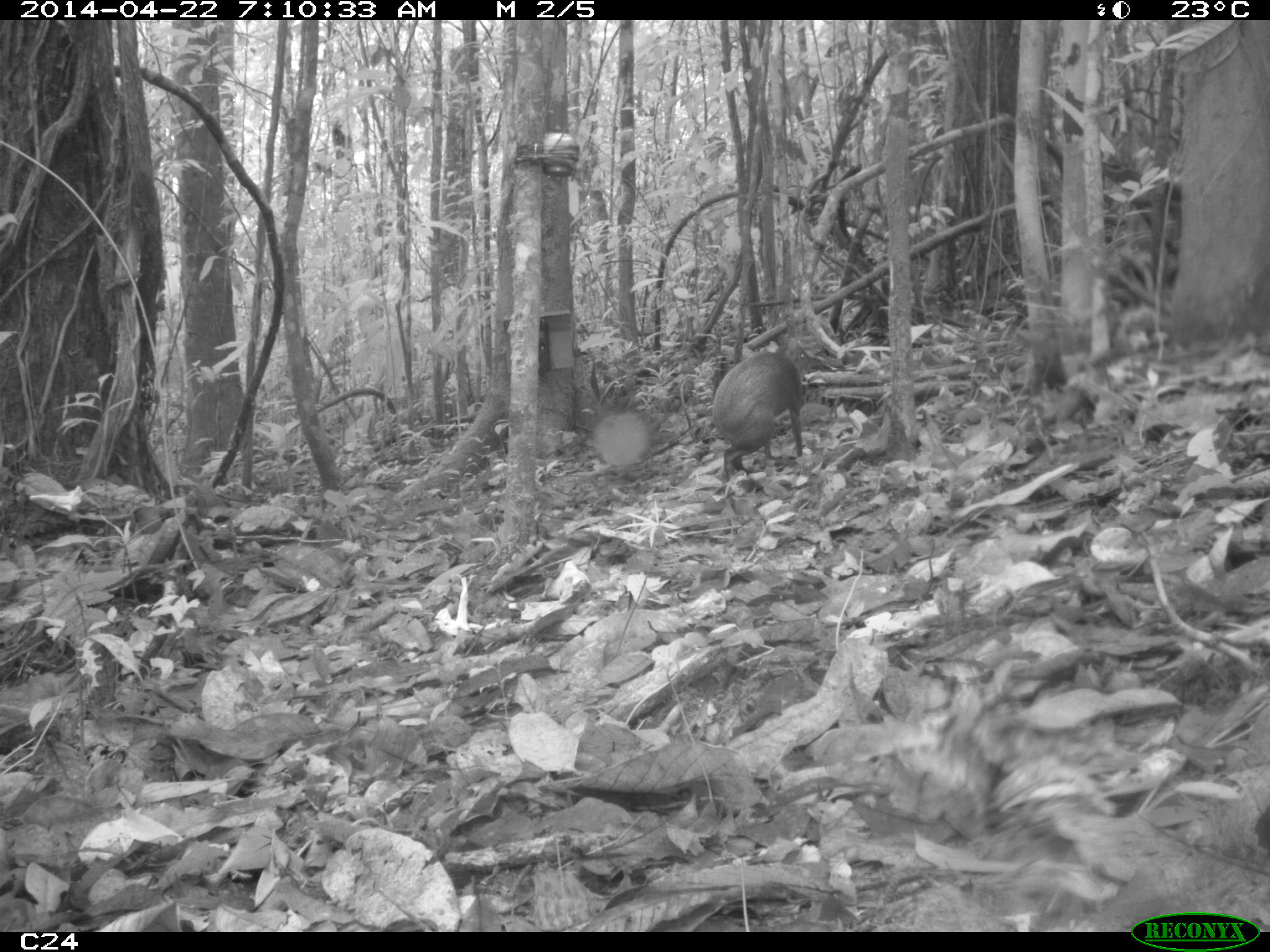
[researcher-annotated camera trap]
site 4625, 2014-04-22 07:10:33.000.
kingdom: Animalia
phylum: Chordata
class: Mammalia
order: Rodentia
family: Dasyproctidae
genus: Dasyprocta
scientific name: Dasyprocta leporina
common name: red-rumped agouti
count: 1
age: adult